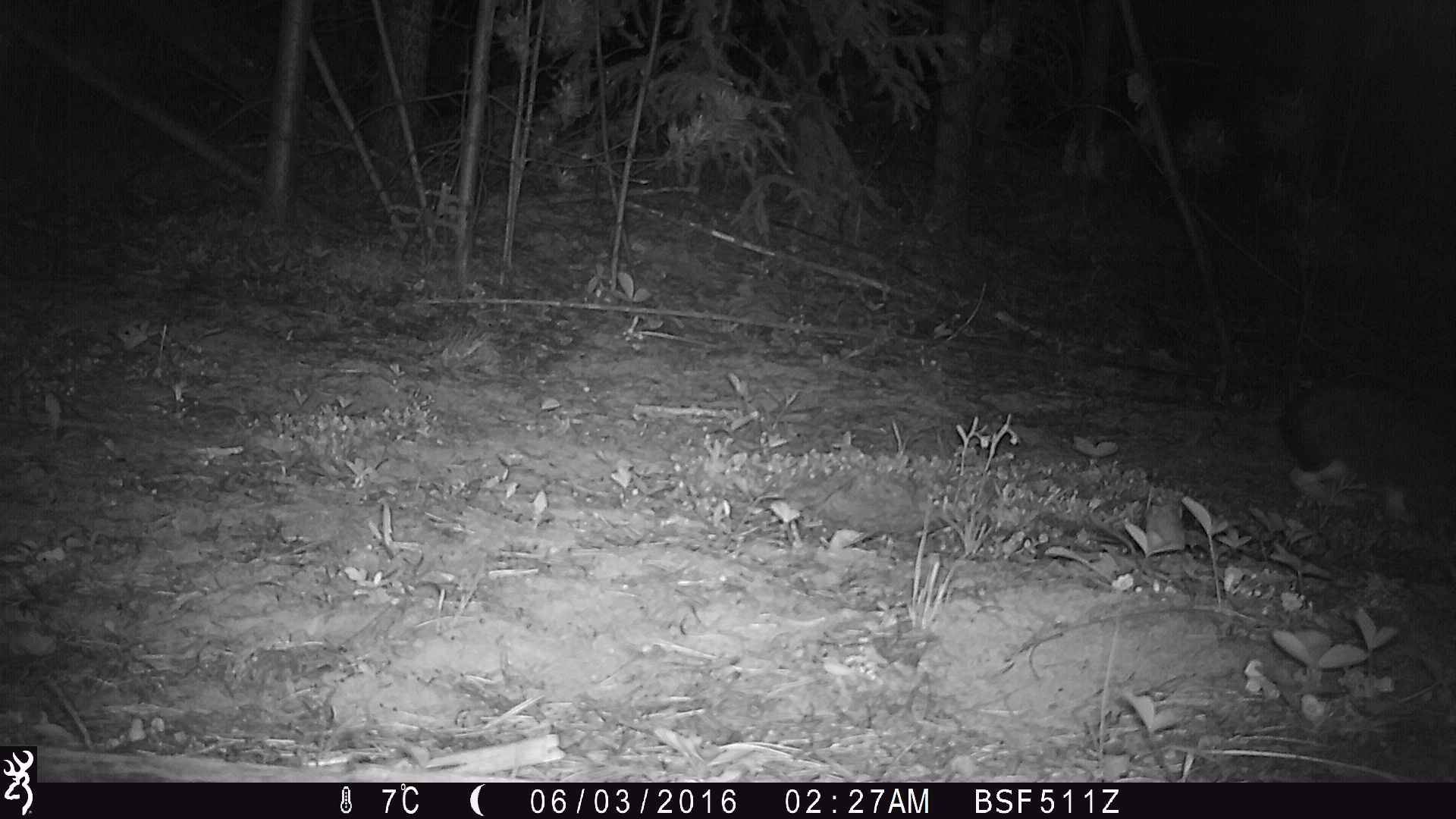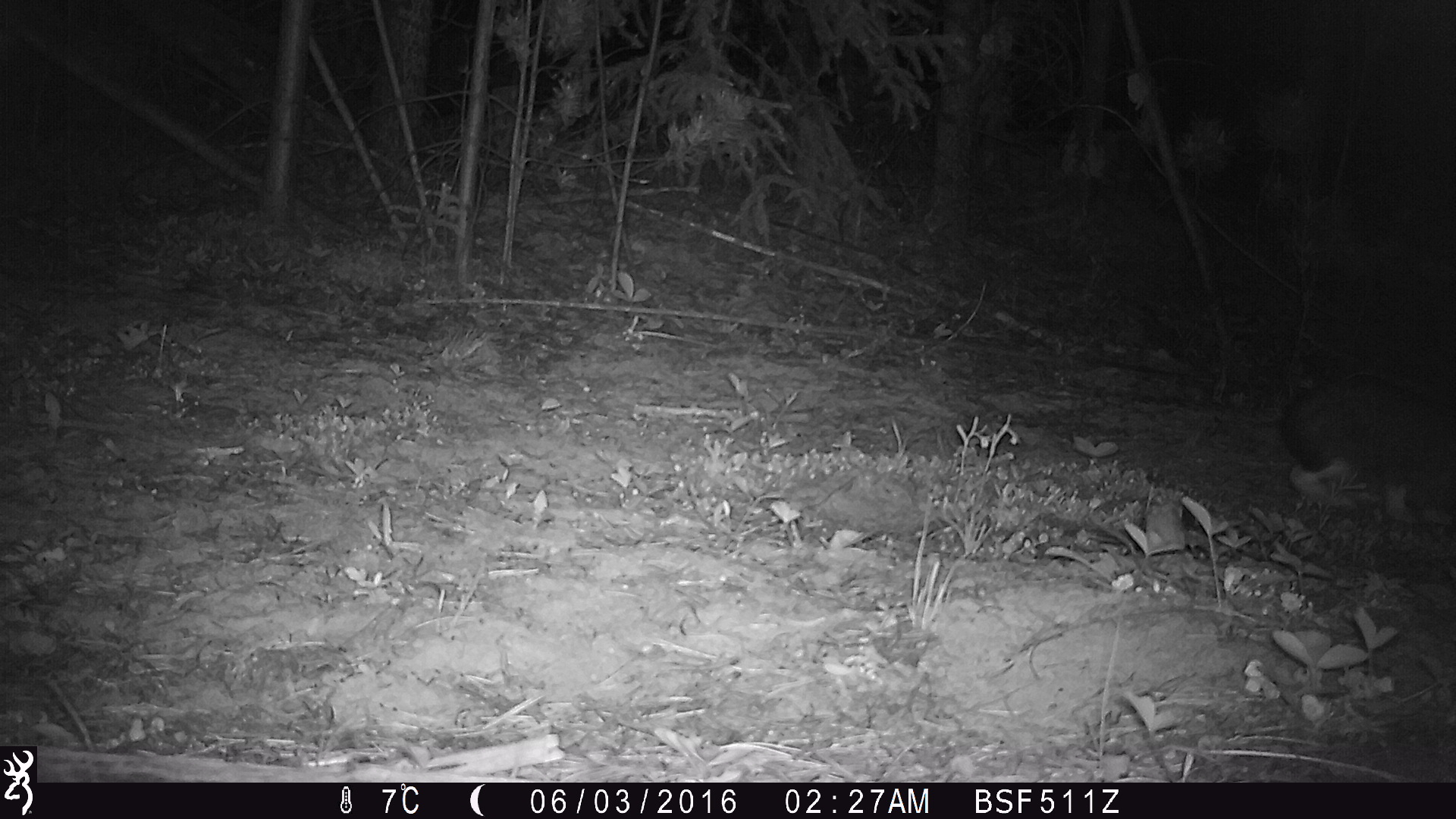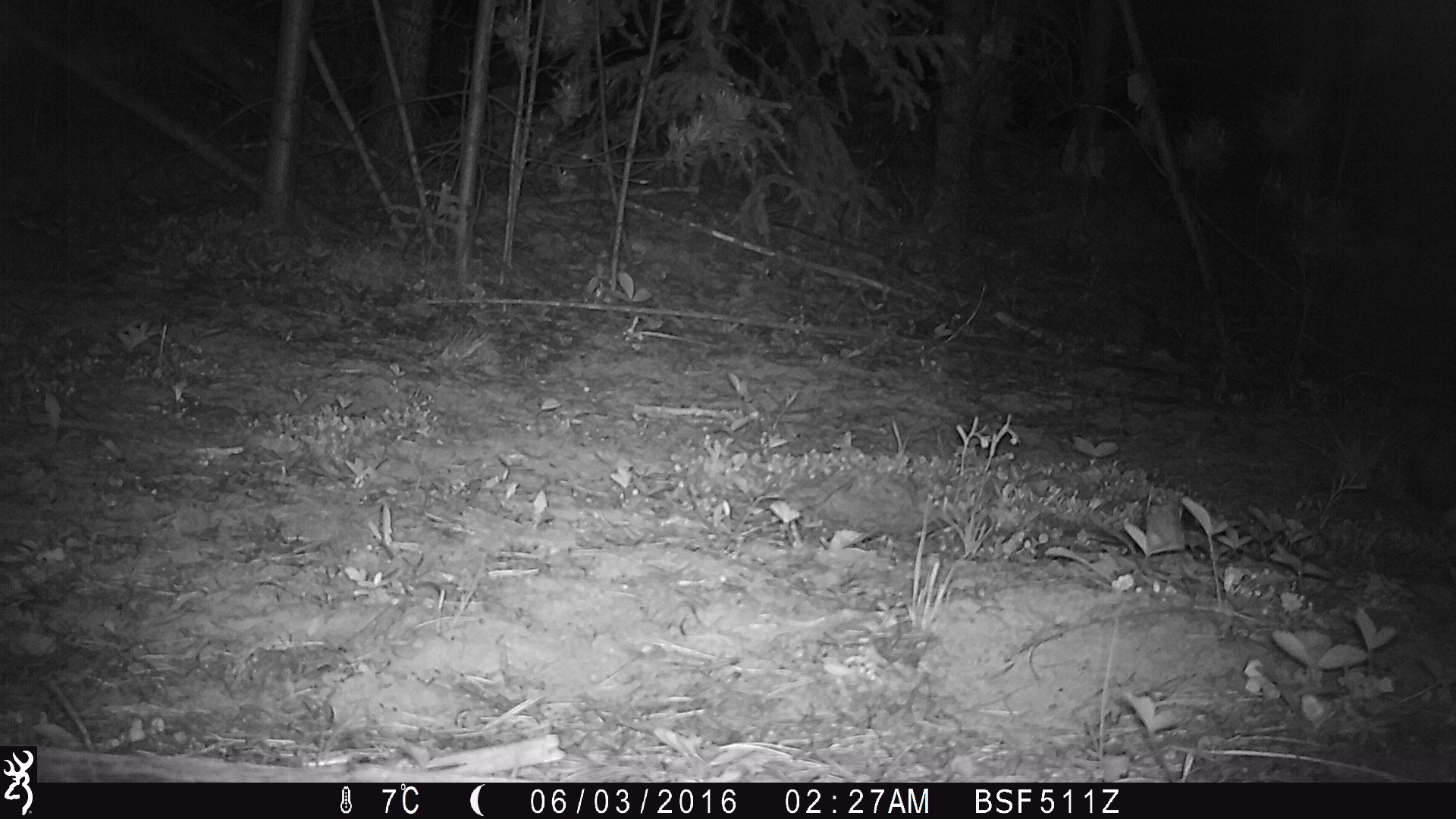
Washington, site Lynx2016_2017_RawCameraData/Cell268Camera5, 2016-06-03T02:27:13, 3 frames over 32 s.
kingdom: Animalia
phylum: Chordata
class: Mammalia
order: Lagomorpha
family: Leporidae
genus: Lepus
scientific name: Lepus americanus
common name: snowshoe hare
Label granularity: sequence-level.